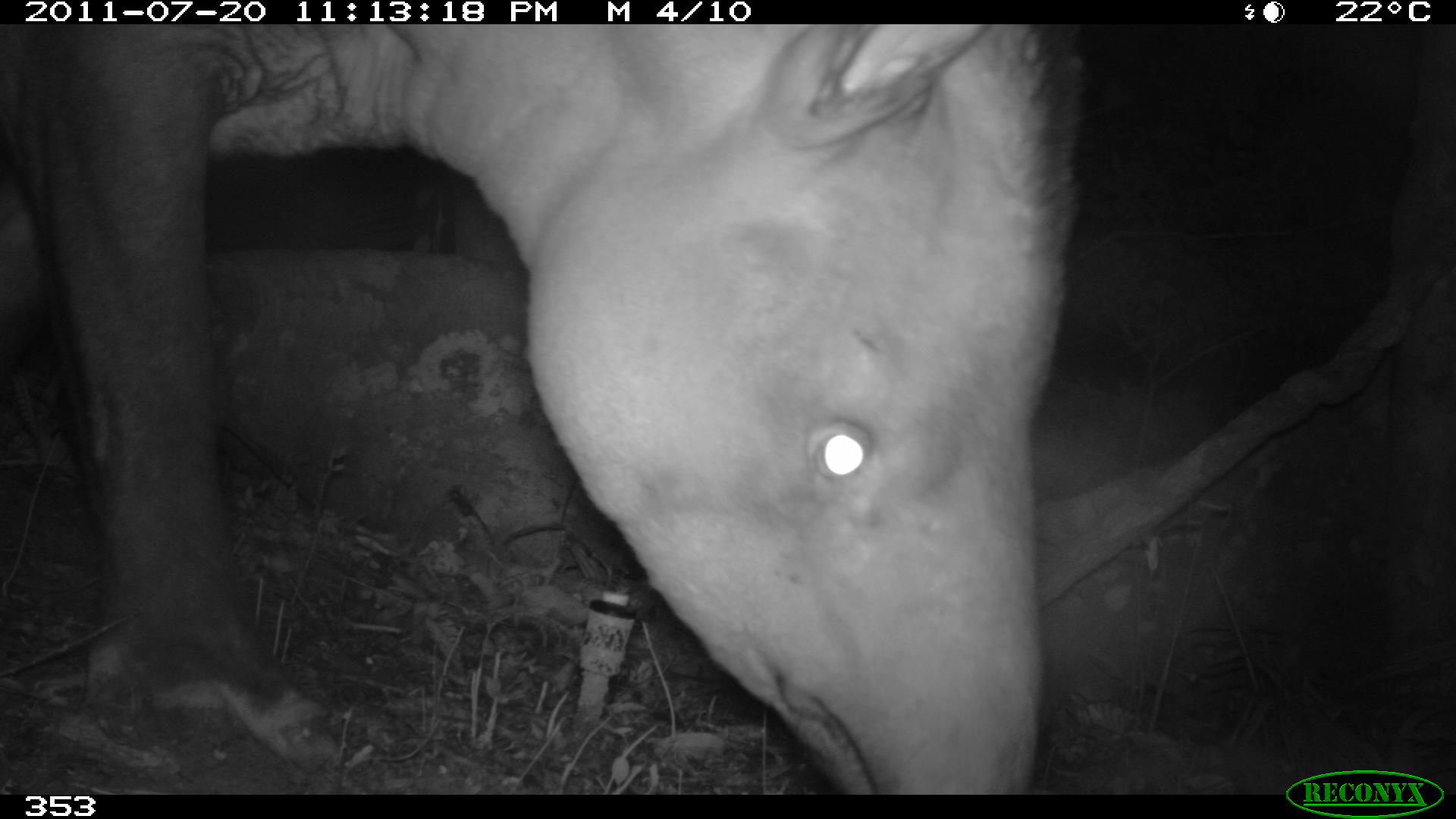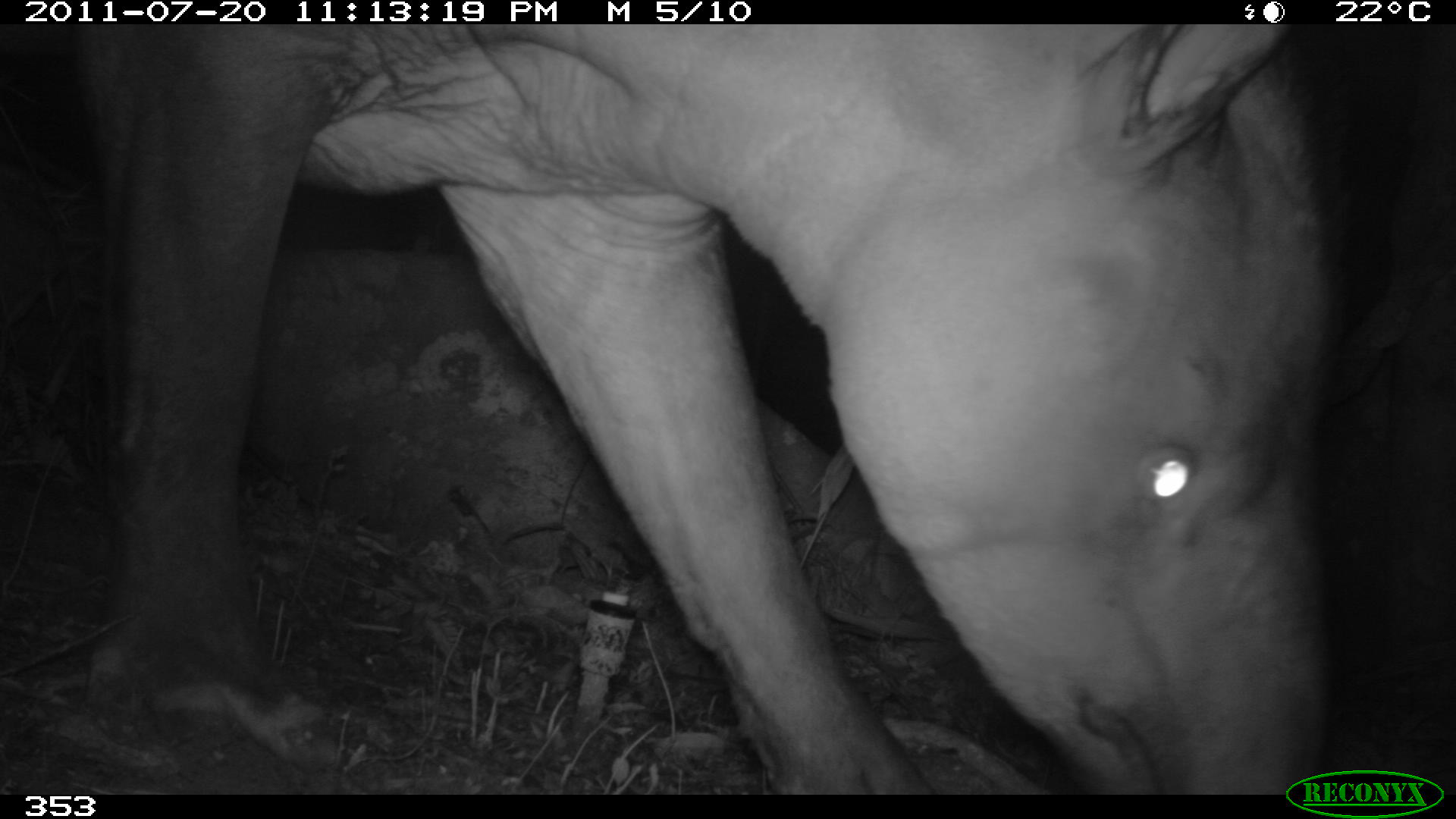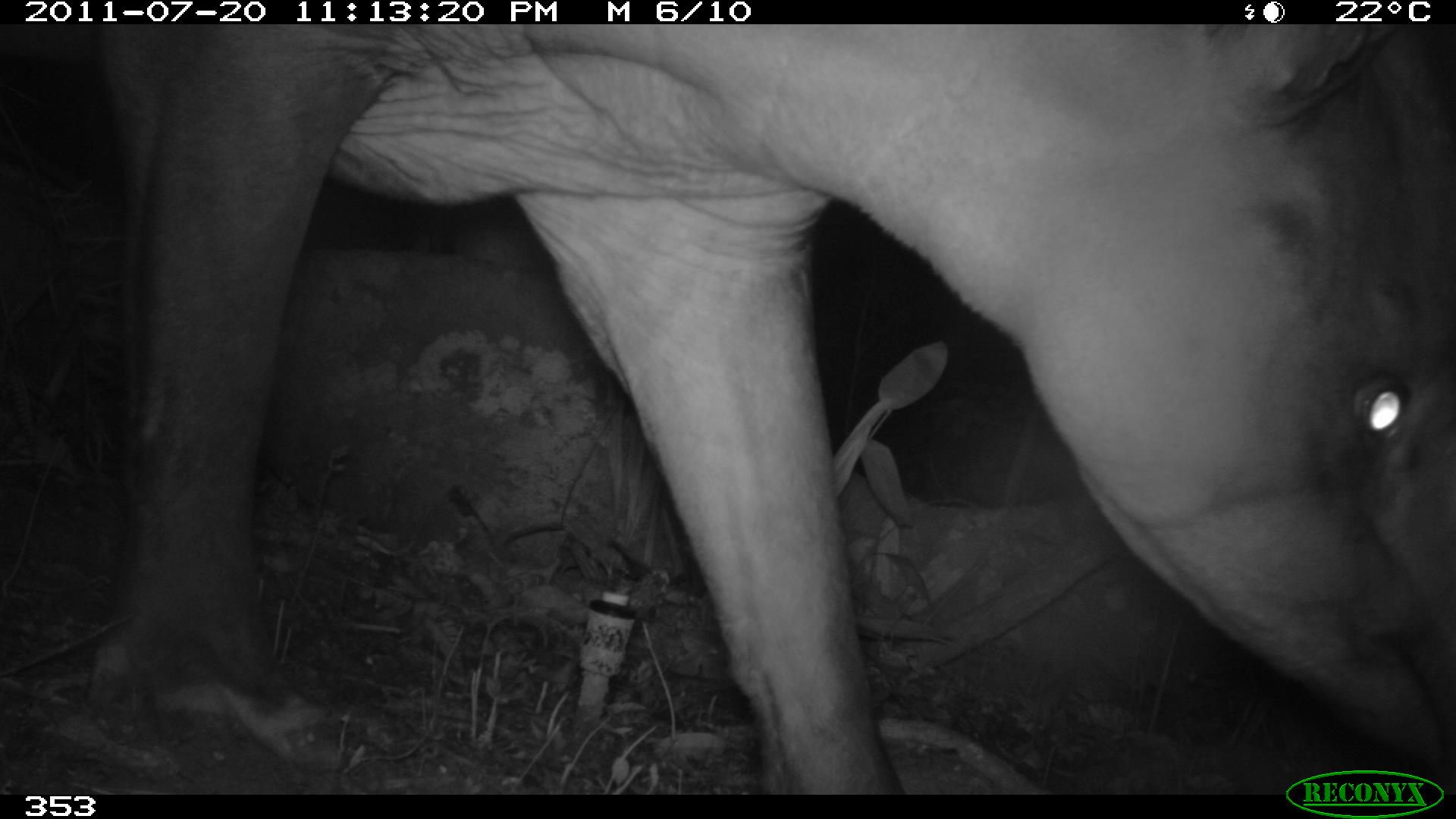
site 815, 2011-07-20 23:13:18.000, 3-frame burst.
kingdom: Animalia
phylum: Chordata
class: Mammalia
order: Perissodactyla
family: Tapiridae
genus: Tapirus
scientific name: Tapirus terrestris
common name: south american tapir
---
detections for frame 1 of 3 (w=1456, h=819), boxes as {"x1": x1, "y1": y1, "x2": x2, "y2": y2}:
tapirus terrestris: {"x1": 0, "y1": 21, "x2": 1071, "y2": 794}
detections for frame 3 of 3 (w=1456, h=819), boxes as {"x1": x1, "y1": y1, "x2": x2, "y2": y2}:
tapirus terrestris: {"x1": 91, "y1": 21, "x2": 1453, "y2": 791}